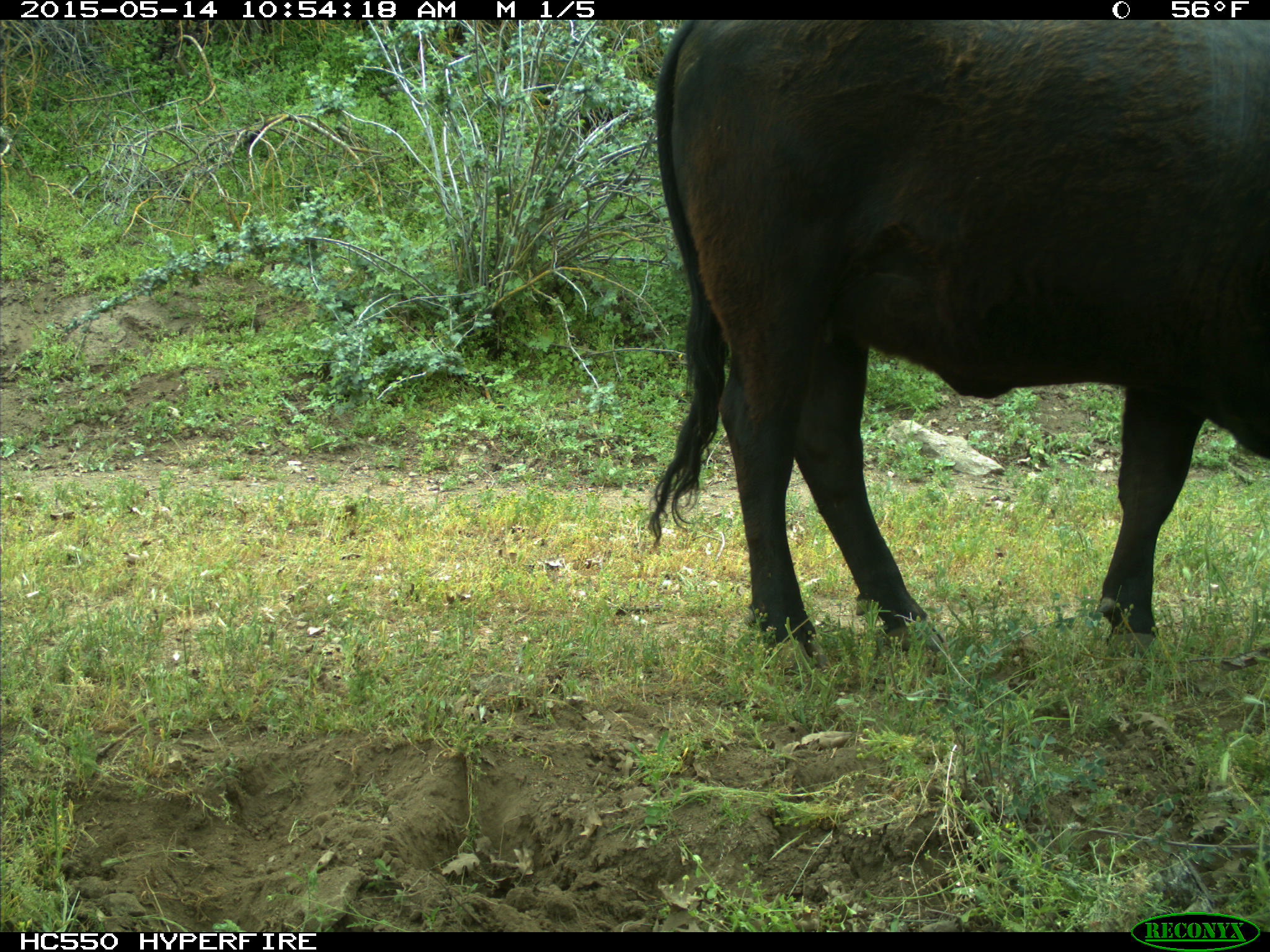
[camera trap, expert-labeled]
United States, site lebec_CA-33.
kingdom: Animalia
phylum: Chordata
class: Mammalia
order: Artiodactyla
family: Bovidae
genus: Bos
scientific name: Bos taurus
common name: domestic cow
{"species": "Bos taurus (domestic cow)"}